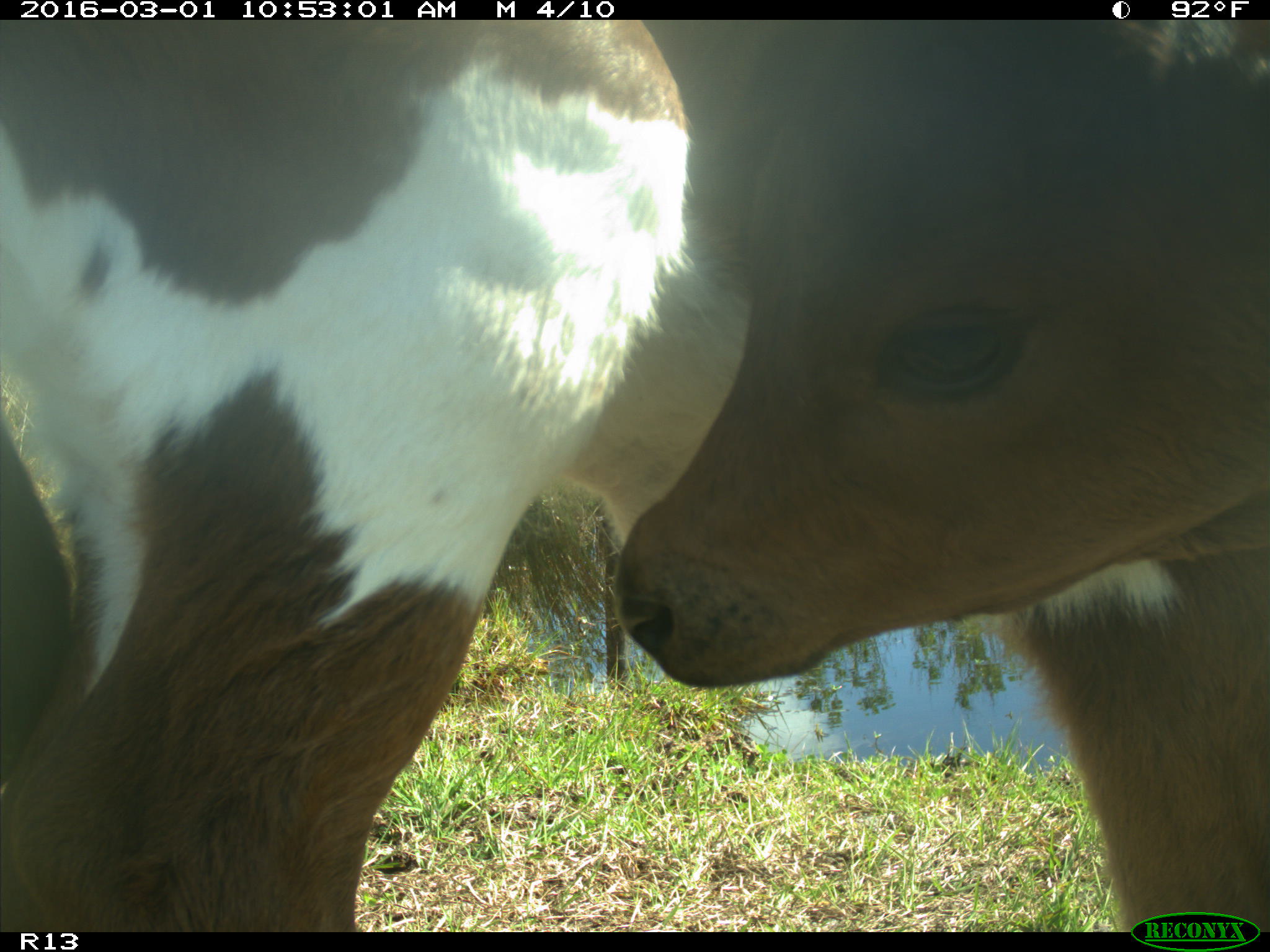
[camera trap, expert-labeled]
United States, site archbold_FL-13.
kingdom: Animalia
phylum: Chordata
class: Mammalia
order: Artiodactyla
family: Bovidae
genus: Bos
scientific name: Bos taurus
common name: domestic cow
Bos taurus (domestic cow).